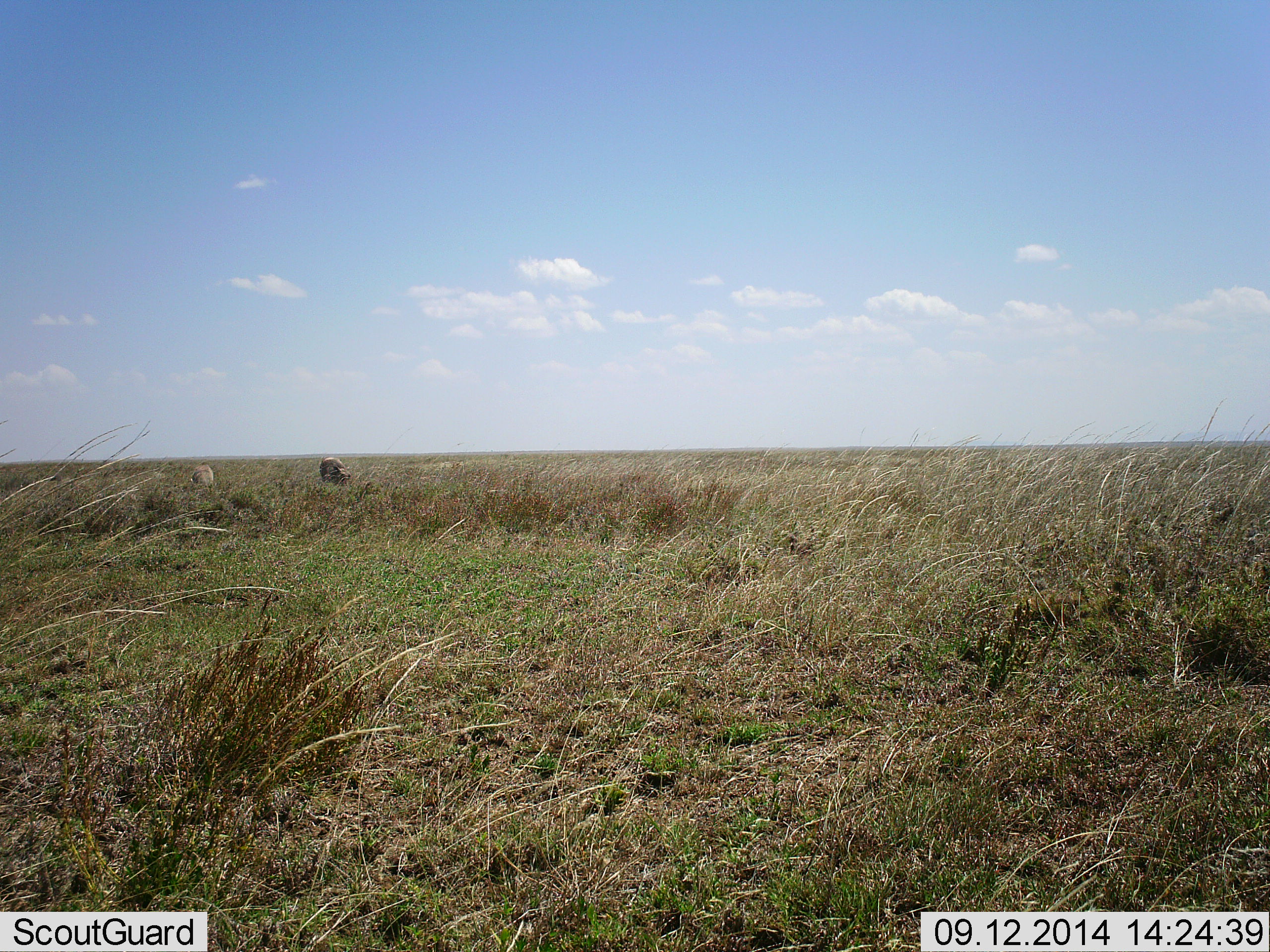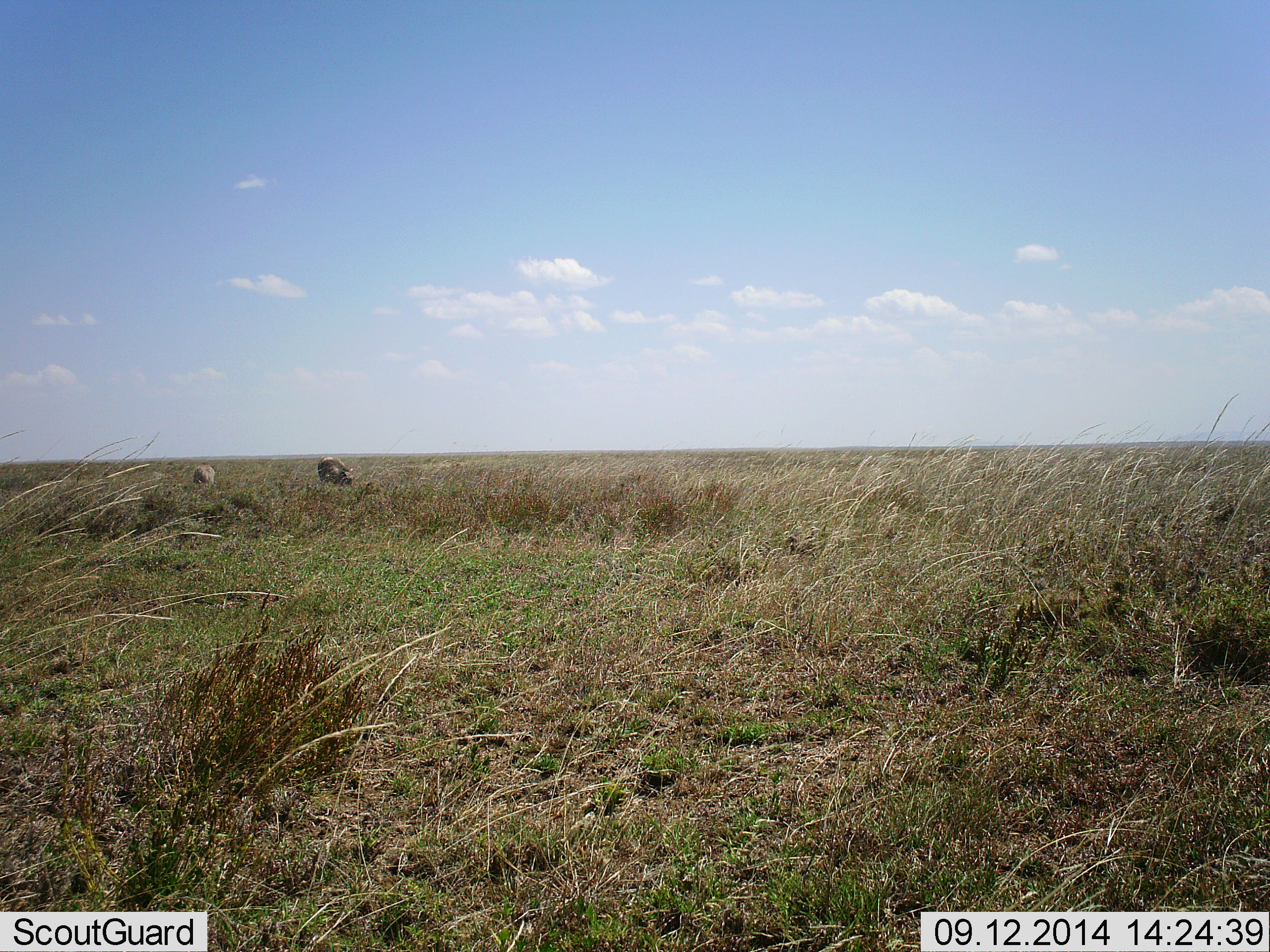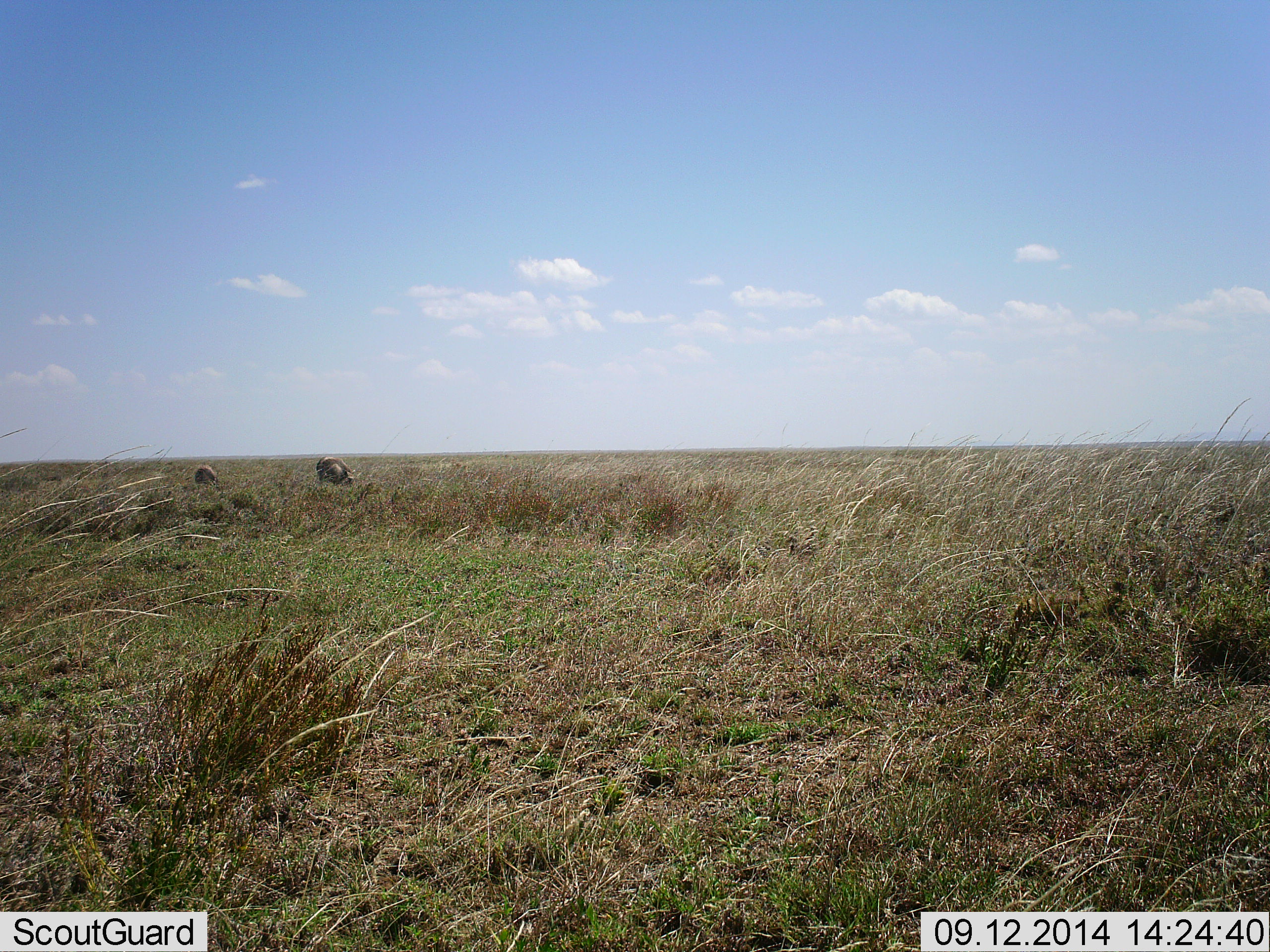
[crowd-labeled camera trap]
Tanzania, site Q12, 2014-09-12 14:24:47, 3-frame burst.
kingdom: Animalia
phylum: Chordata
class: Mammalia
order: Artiodactyla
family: Bovidae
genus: Connochaetes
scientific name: Connochaetes taurinus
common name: blue wildebeest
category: wildebeest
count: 2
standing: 0%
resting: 0%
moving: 0%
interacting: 0%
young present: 0%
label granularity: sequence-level